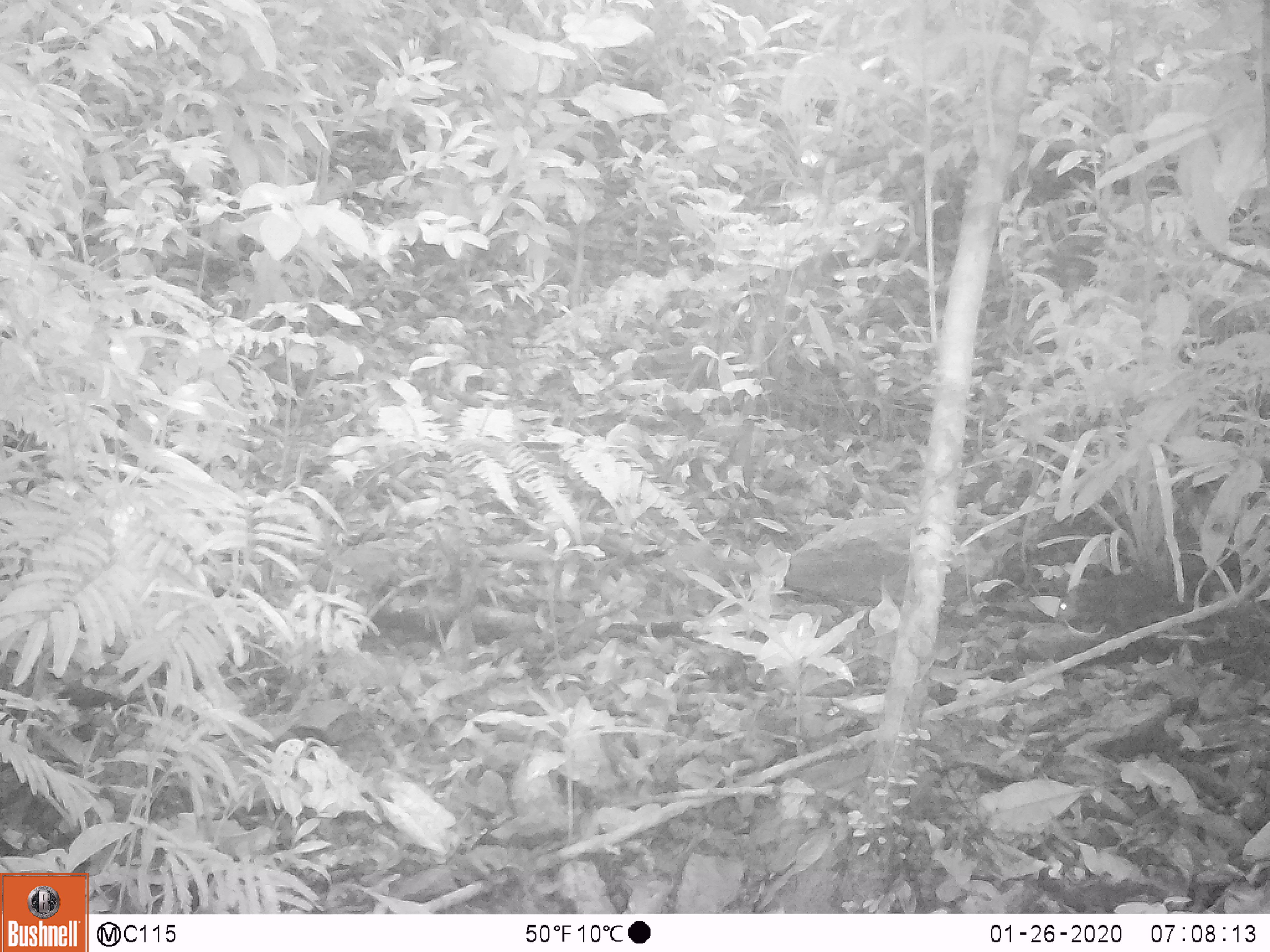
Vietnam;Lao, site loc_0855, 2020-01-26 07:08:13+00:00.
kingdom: Animalia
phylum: Chordata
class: Mammalia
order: Rodentia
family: Sciuridae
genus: Dremomys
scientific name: Dremomys rufigenis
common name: red-cheeked squirrel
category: red cheeked squirrel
Red cheeked squirrel (red-cheeked squirrel) (Dremomys rufigenis). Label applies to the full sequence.